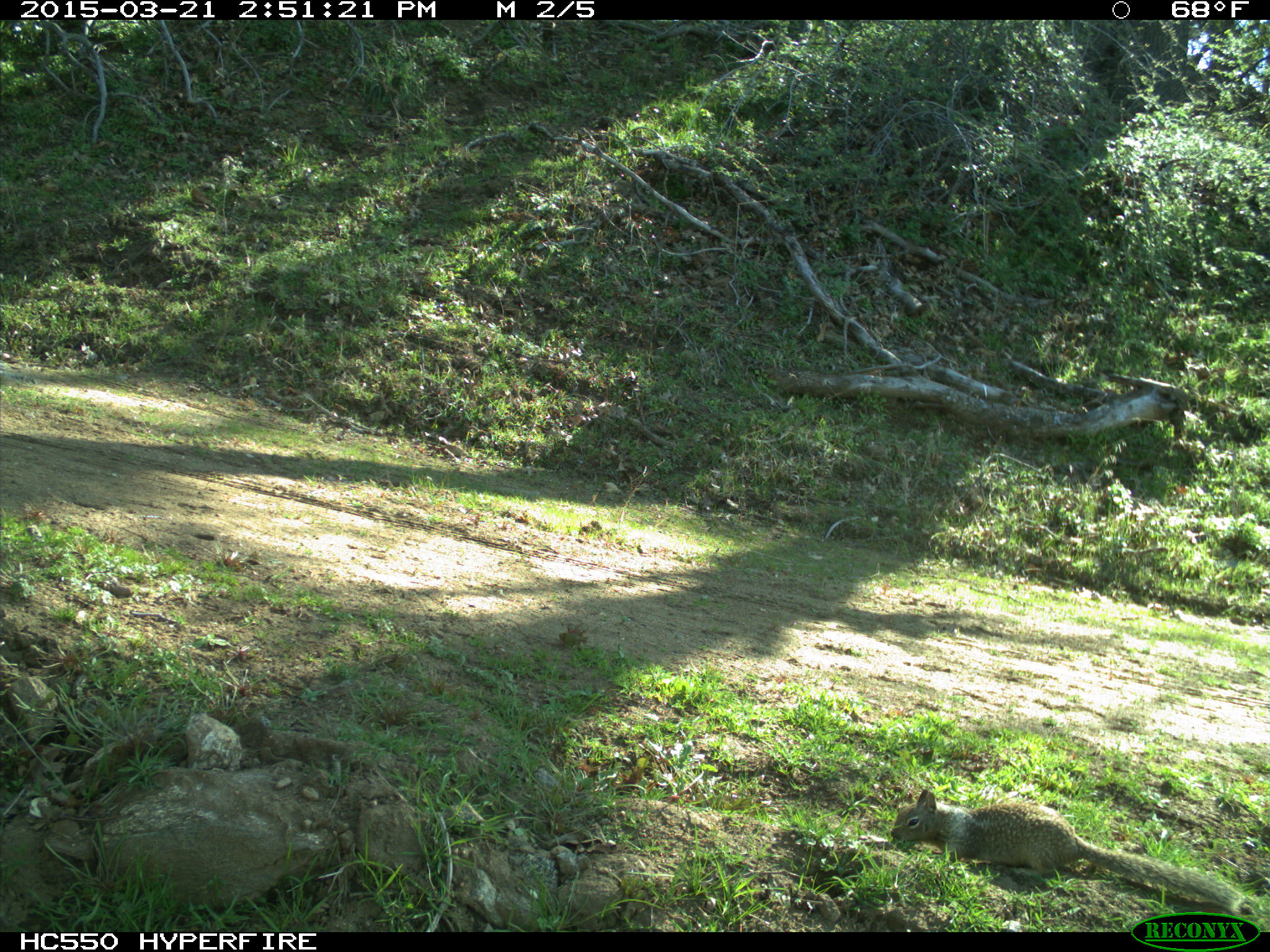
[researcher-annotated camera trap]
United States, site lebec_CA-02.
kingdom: Animalia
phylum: Chordata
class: Mammalia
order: Rodentia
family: Sciuridae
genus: Otospermophilus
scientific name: Otospermophilus beecheyi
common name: california ground squirrel